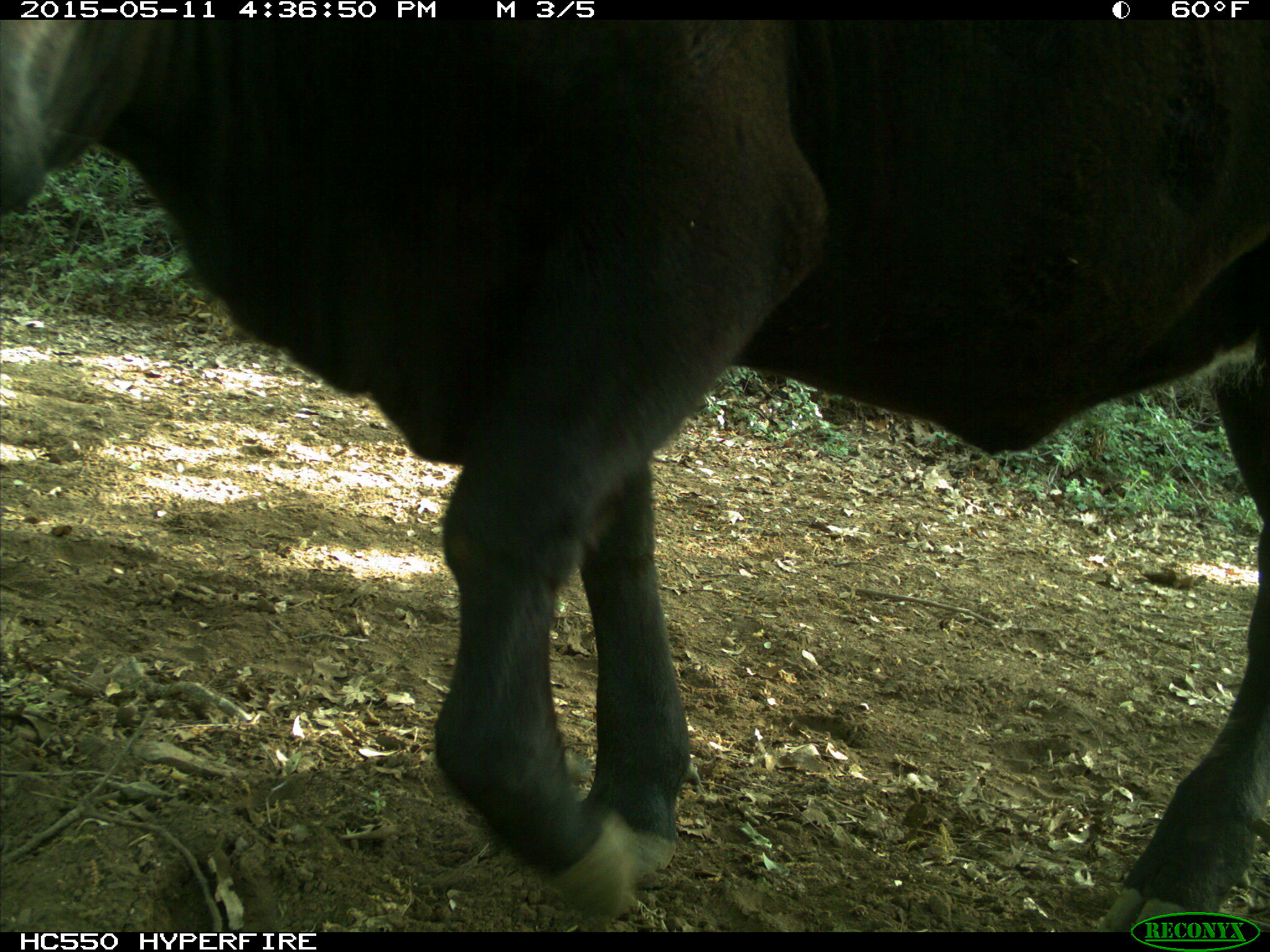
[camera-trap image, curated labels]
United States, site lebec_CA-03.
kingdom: Animalia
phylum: Chordata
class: Mammalia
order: Artiodactyla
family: Bovidae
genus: Bos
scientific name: Bos taurus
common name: domestic cow